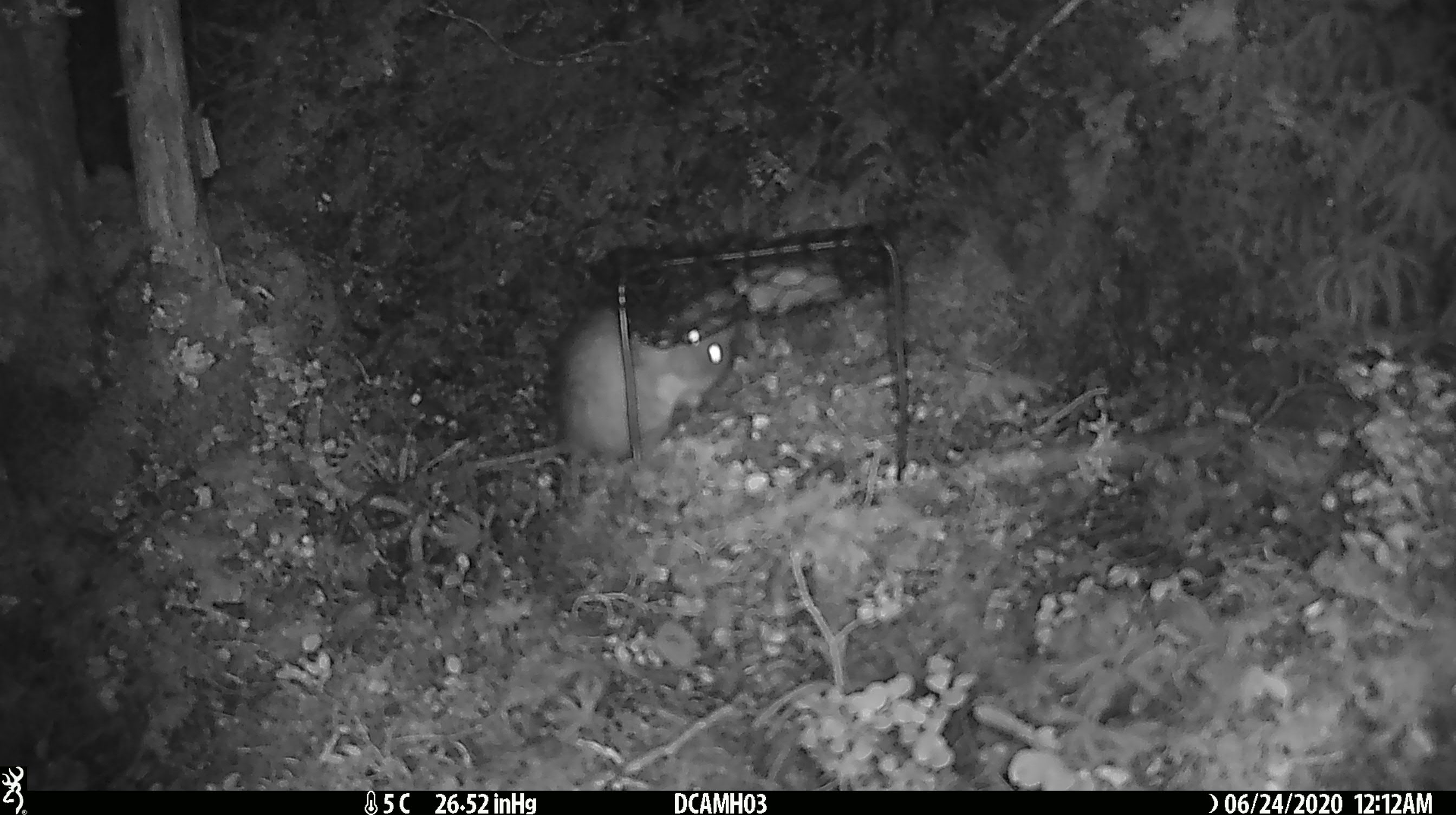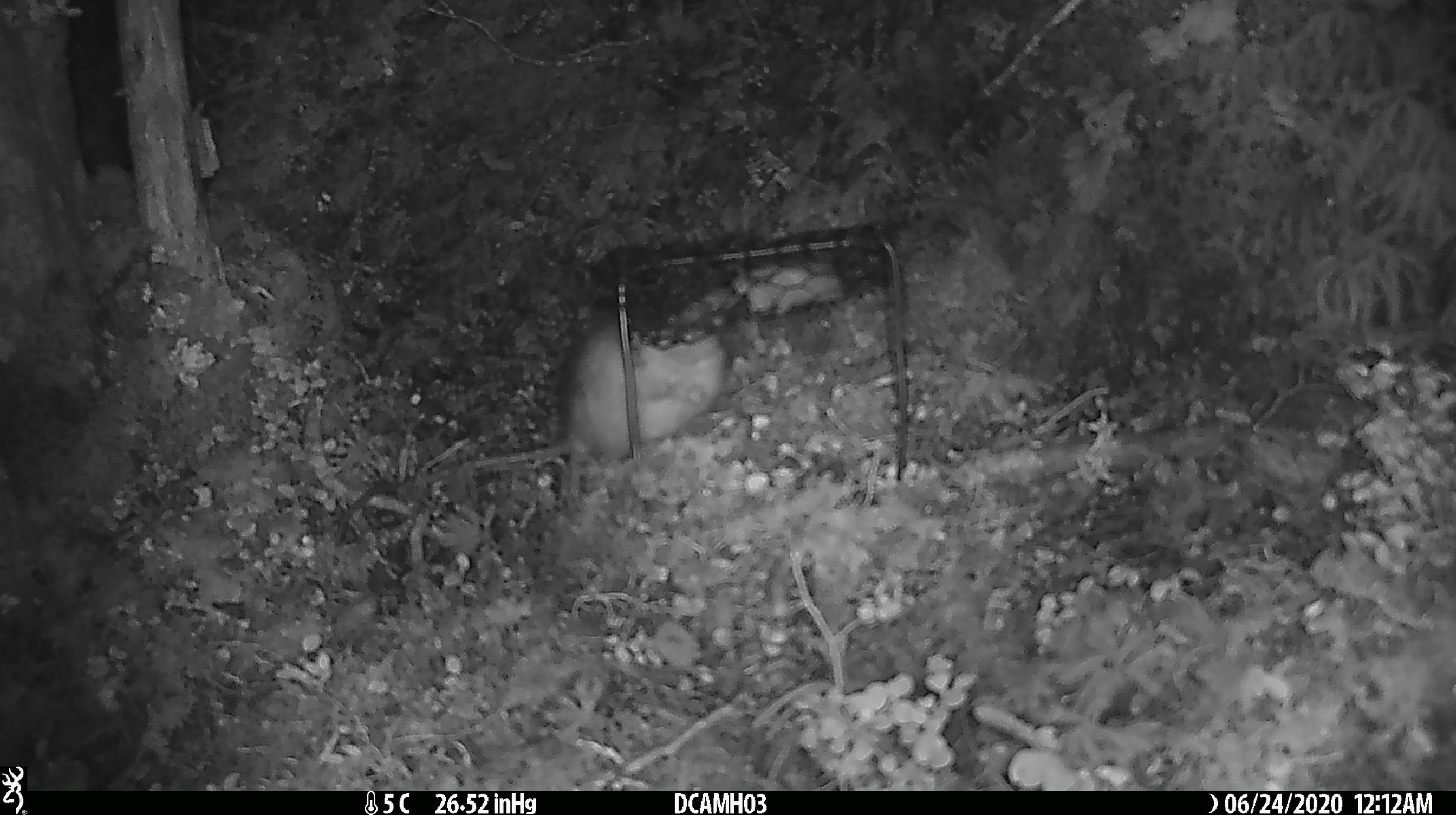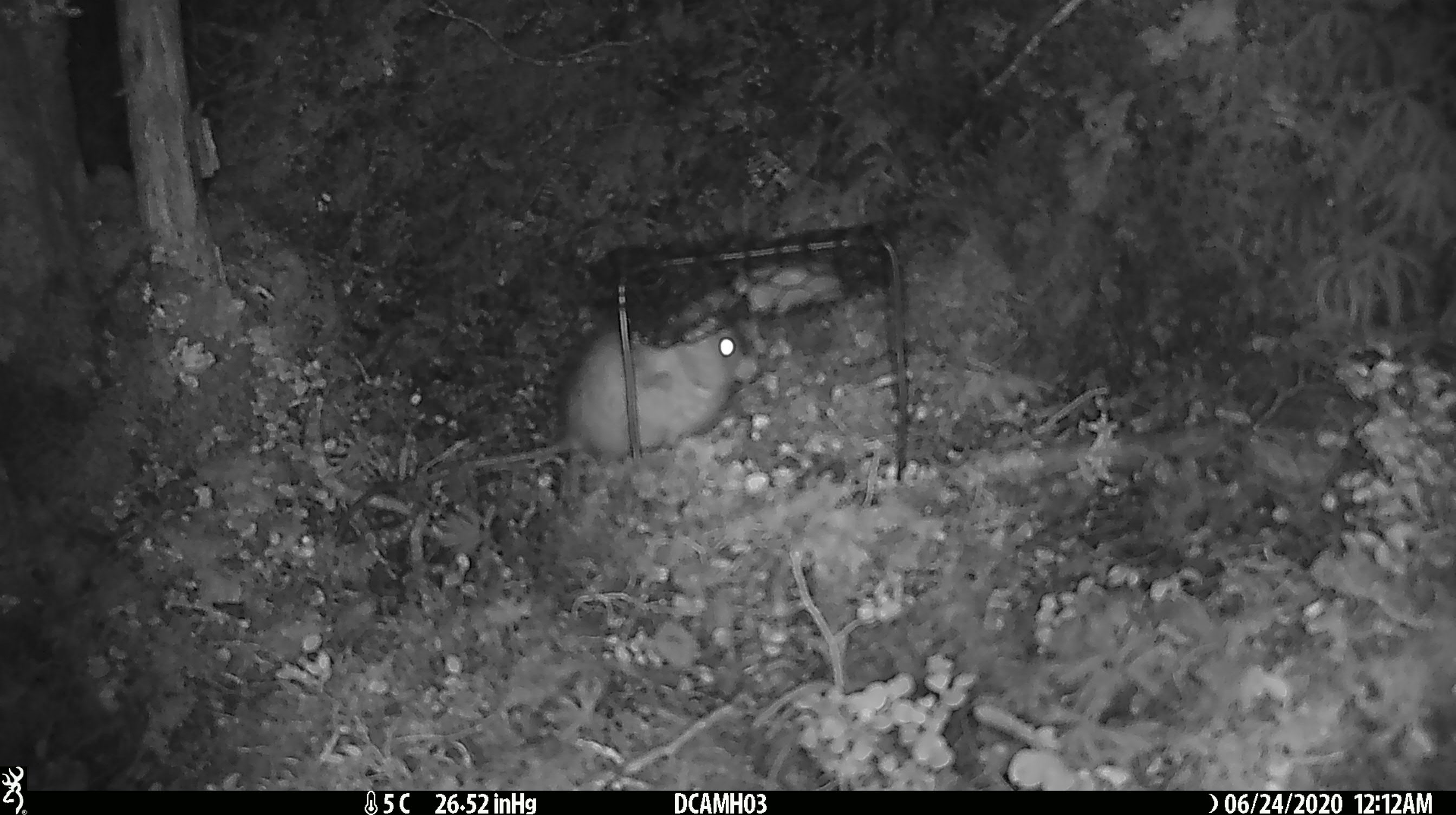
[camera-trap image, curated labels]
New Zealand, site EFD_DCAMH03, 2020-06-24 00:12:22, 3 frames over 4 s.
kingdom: Animalia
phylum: Chordata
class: Mammalia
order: Rodentia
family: Muridae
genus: Rattus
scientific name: Rattus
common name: rat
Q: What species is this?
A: Rat (Rattus).